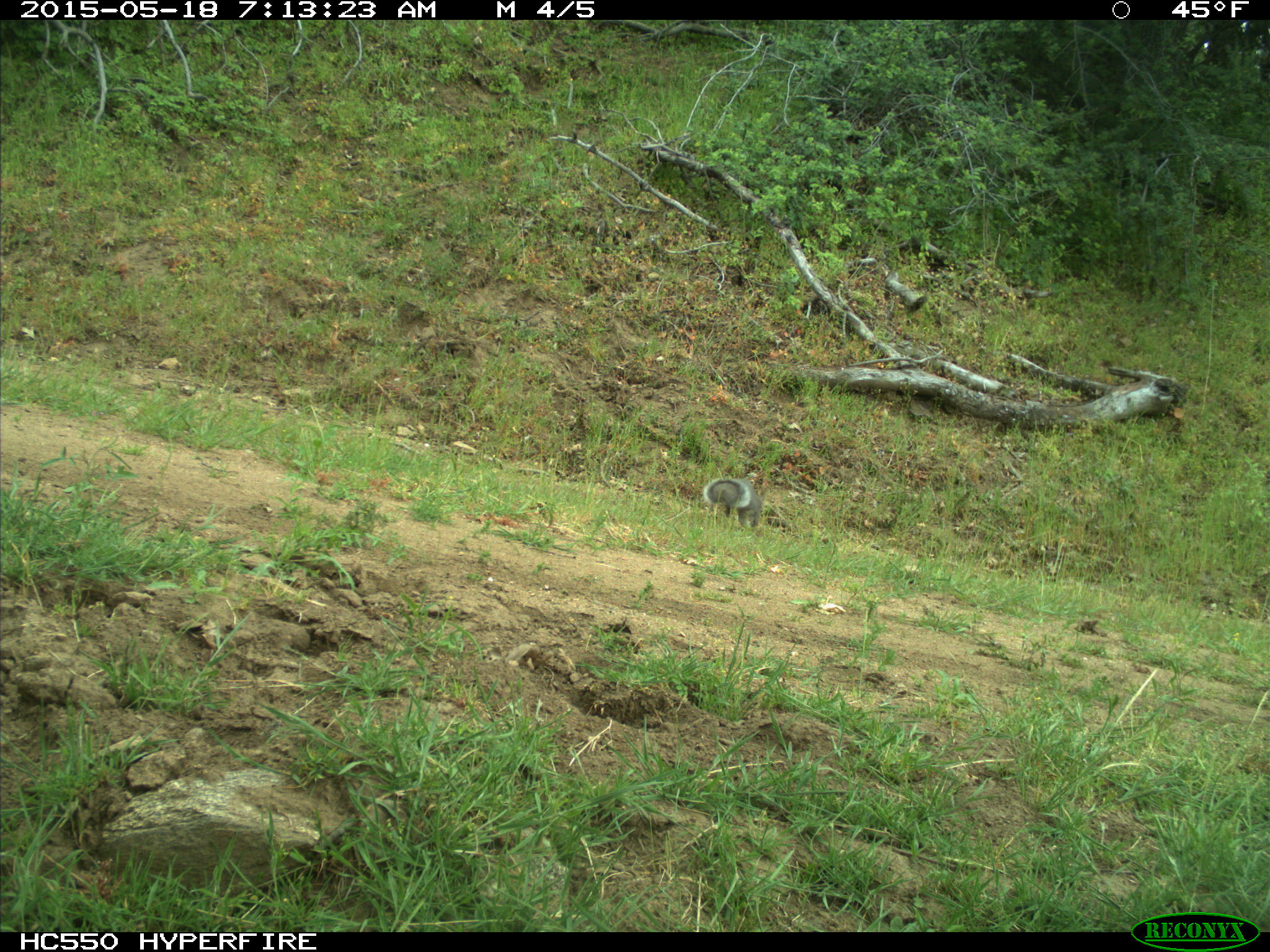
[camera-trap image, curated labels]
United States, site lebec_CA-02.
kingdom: Animalia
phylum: Chordata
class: Mammalia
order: Rodentia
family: Sciuridae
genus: Sciurus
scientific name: Sciurus carolinensis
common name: eastern gray squirrel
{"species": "Sciurus carolinensis (eastern gray squirrel)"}